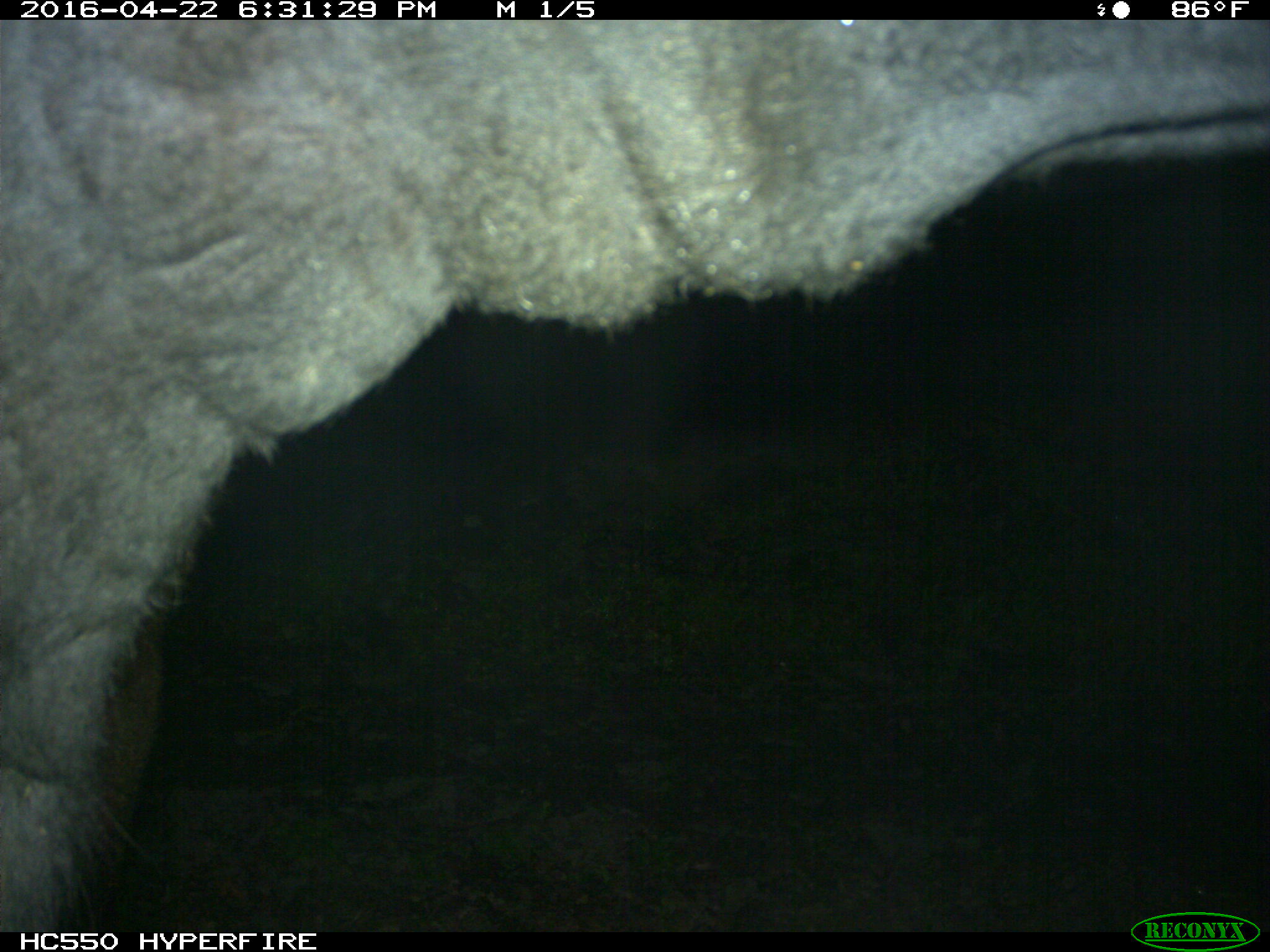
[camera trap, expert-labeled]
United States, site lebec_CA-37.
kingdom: Animalia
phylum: Chordata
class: Mammalia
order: Artiodactyla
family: Bovidae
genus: Bos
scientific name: Bos taurus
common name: domestic cow